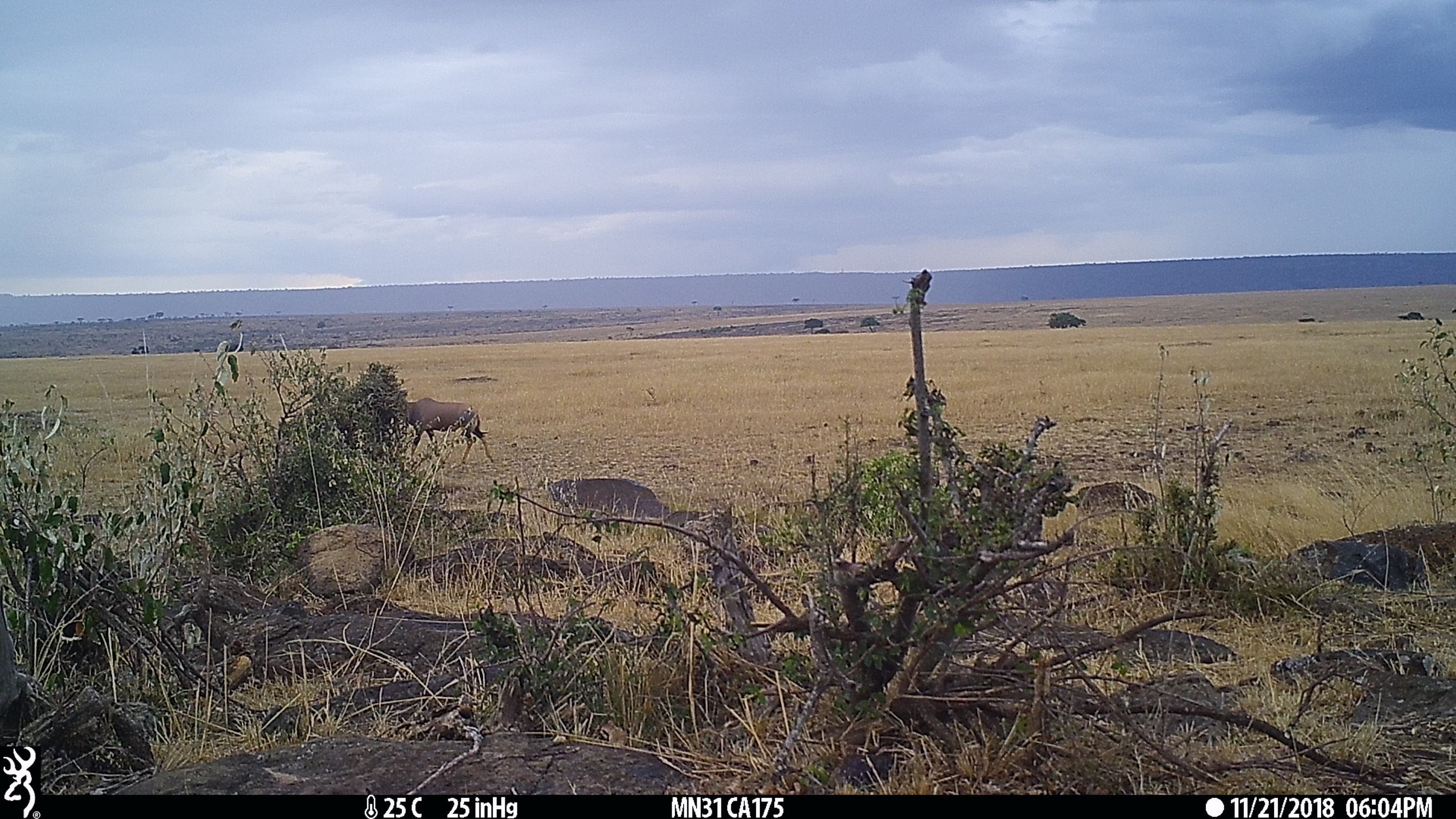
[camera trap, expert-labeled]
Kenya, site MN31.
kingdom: Animalia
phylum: Chordata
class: Mammalia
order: Artiodactyla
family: Bovidae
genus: Damaliscus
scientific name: Damaliscus lunatus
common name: topi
Topi (Damaliscus lunatus).